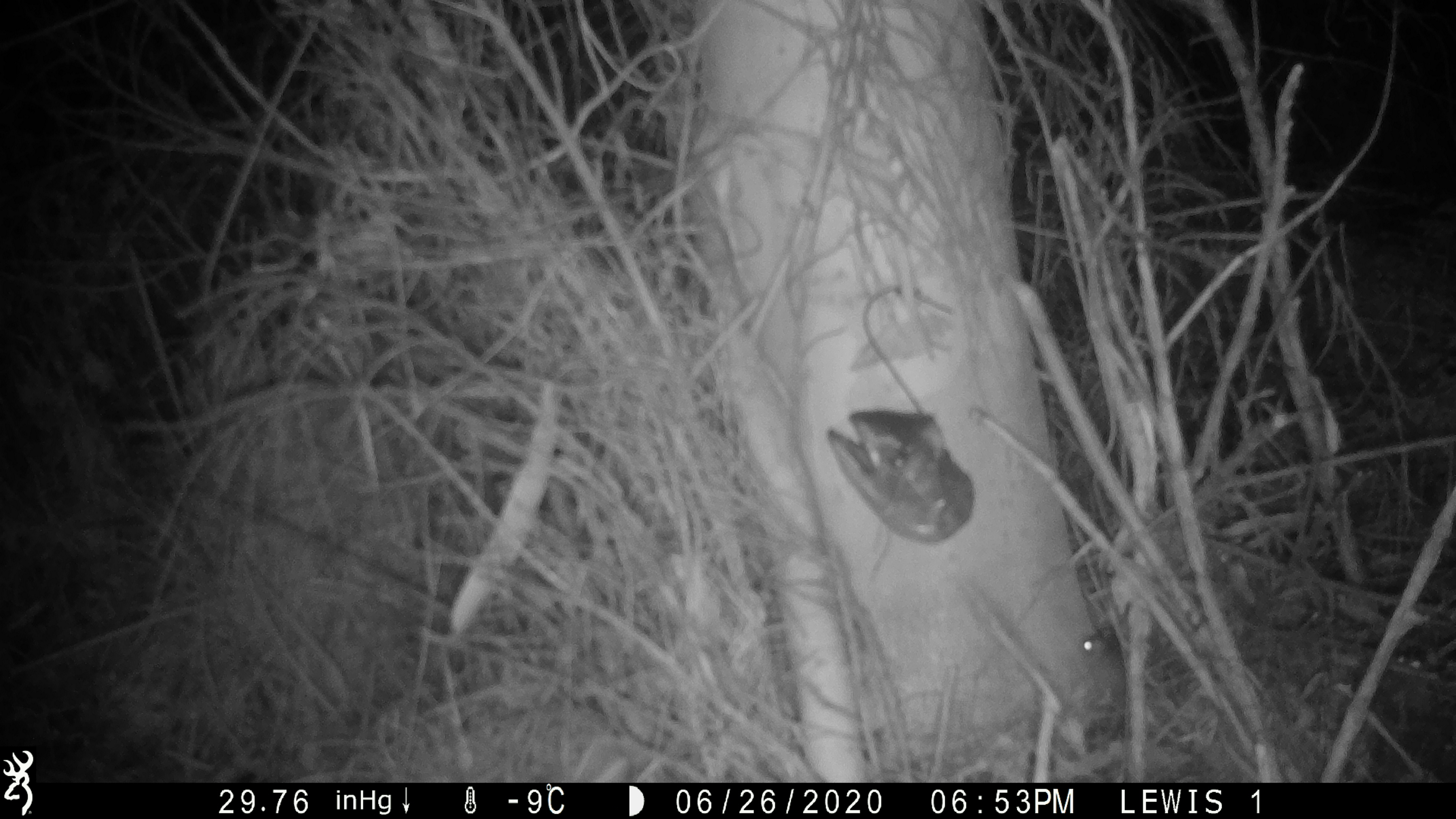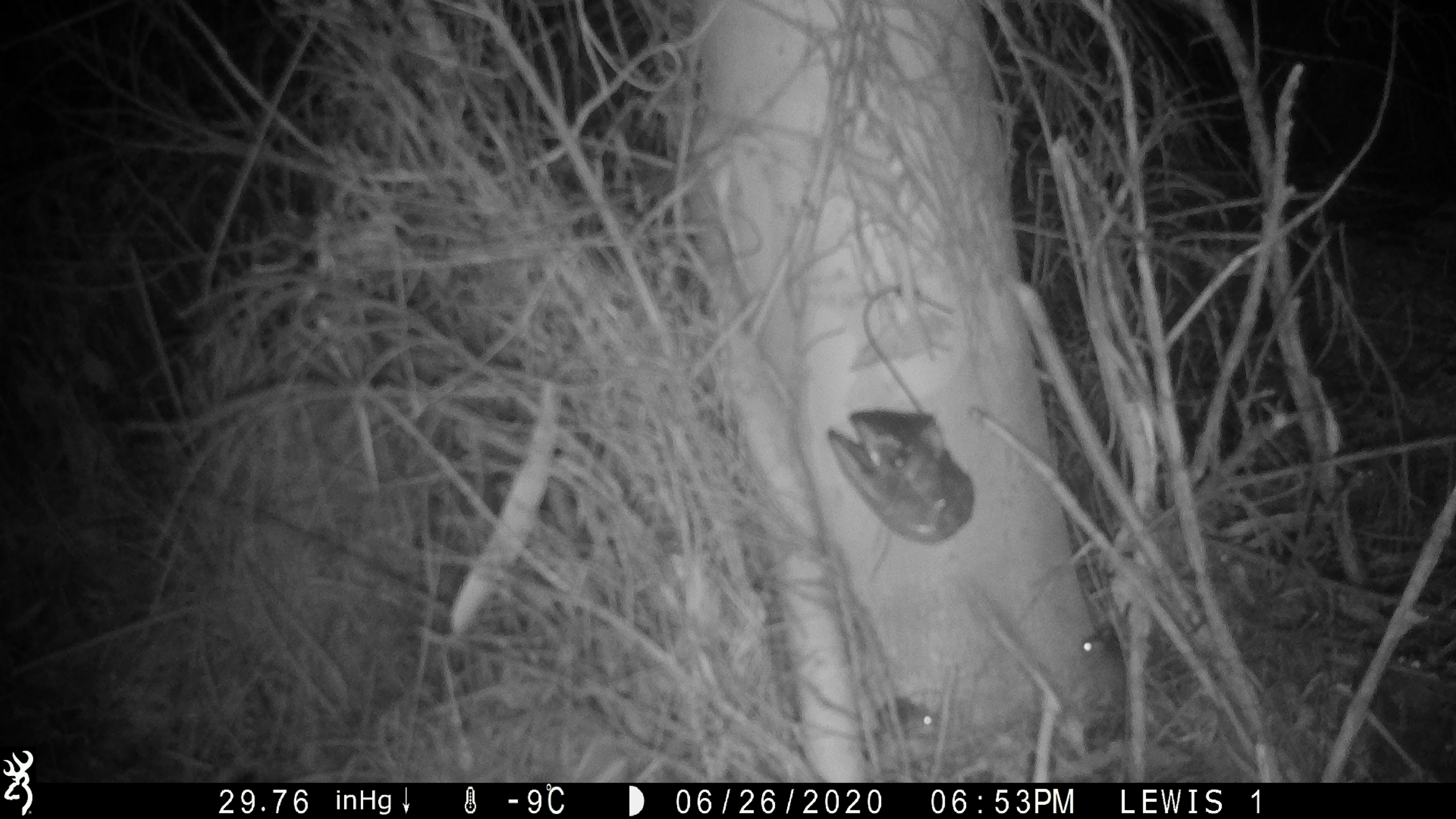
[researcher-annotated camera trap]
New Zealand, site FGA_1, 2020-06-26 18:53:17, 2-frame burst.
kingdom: Animalia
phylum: Chordata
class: Mammalia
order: Rodentia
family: Muridae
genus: Mus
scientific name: Mus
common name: mouse